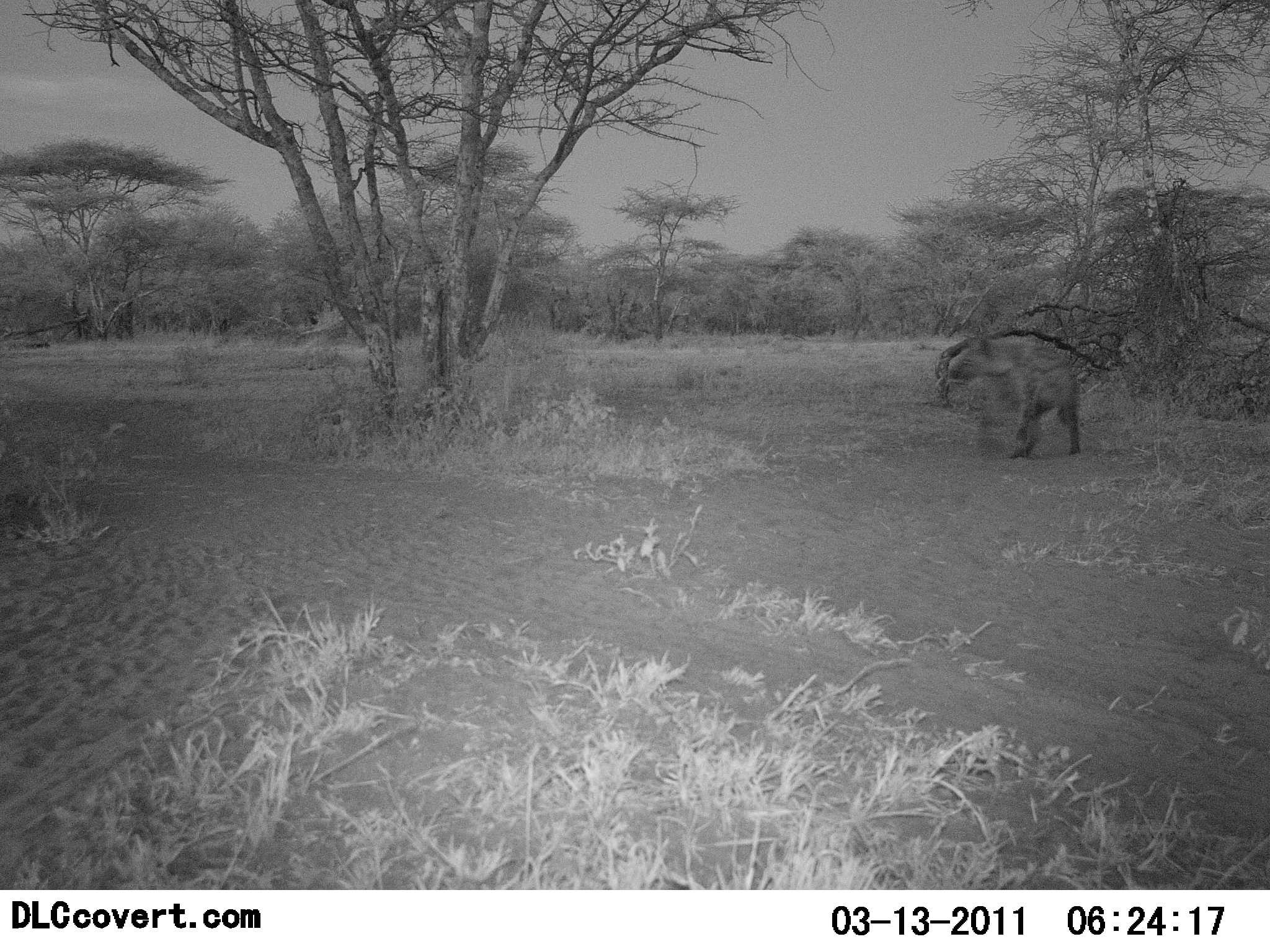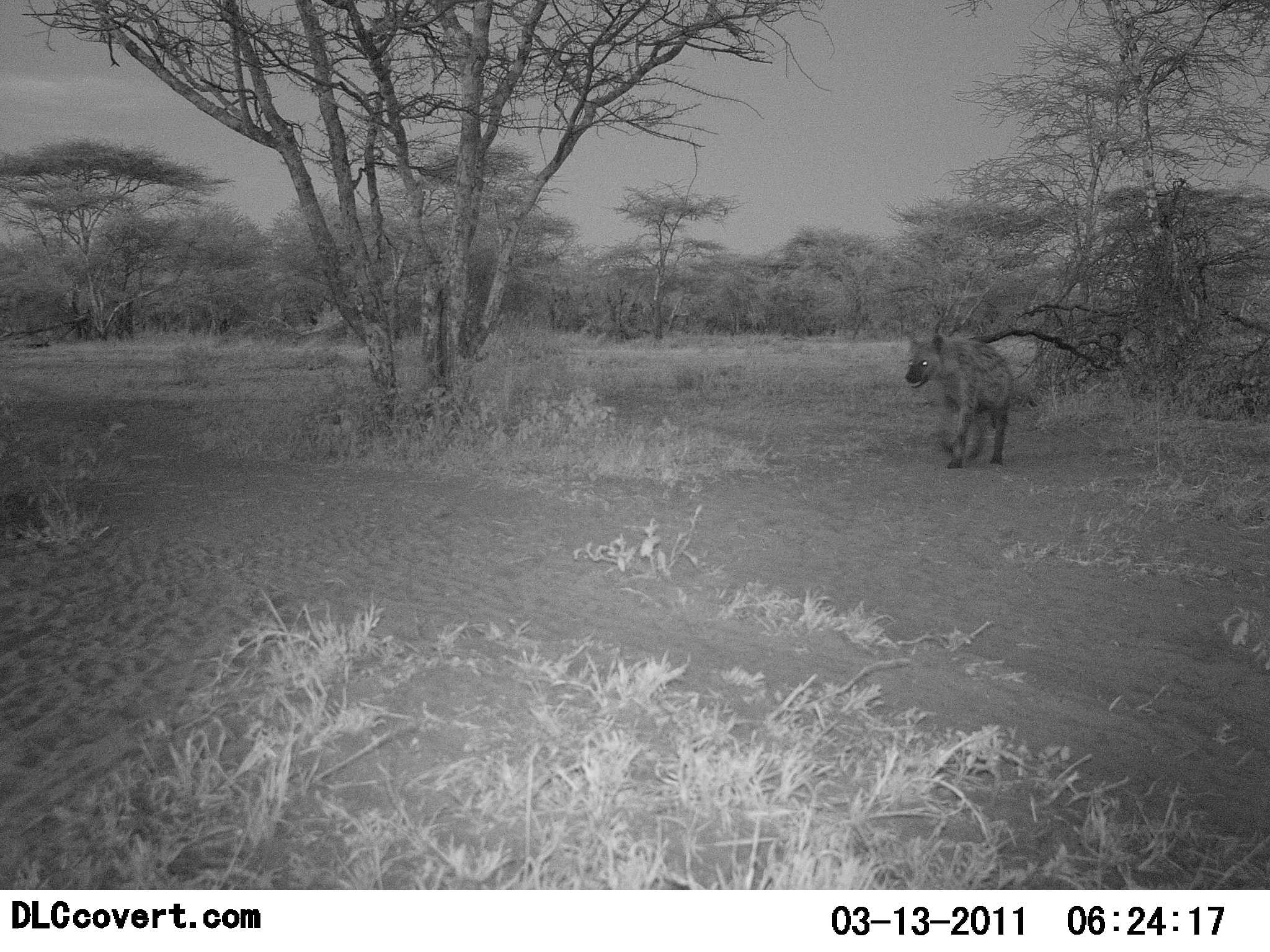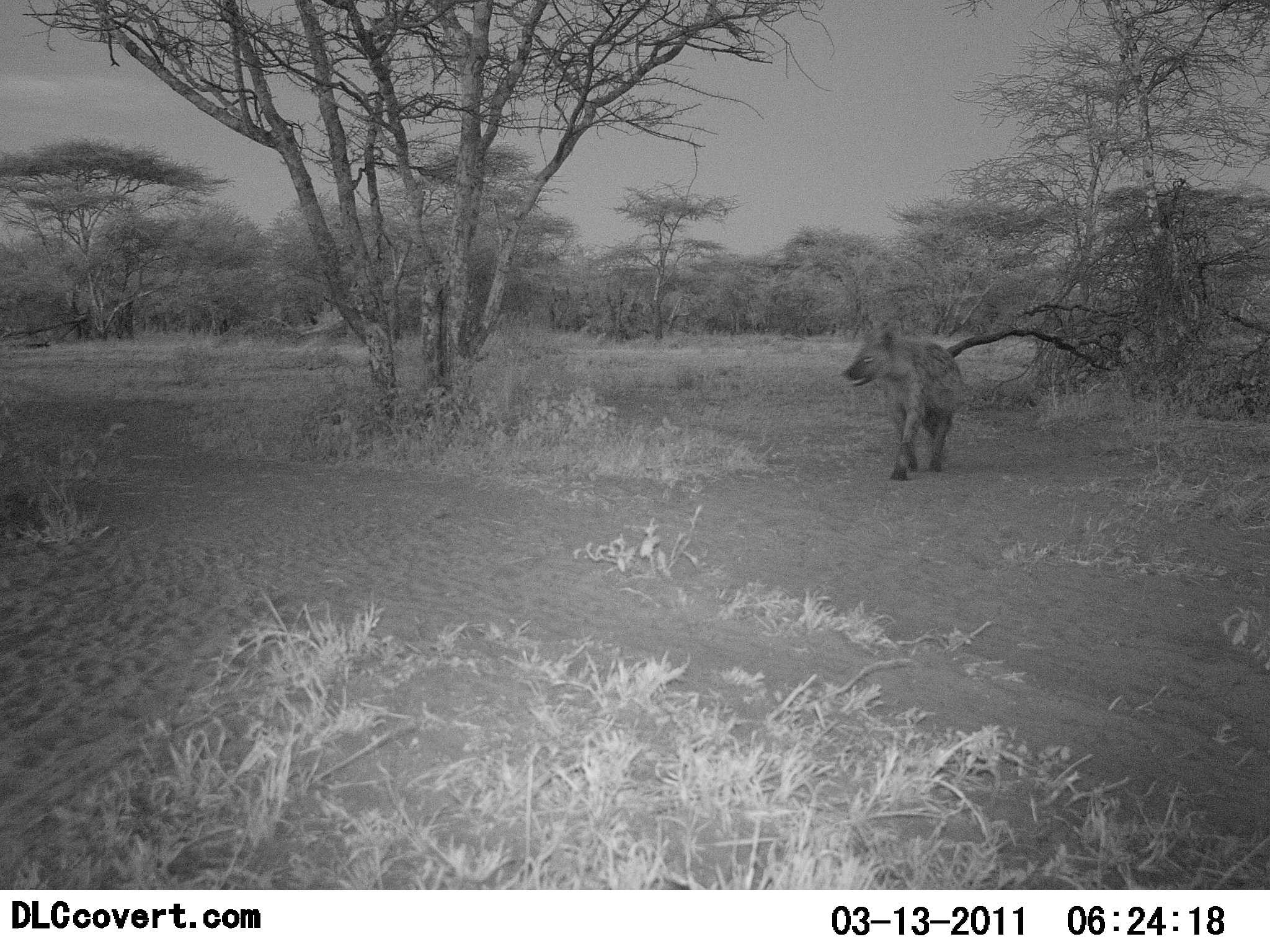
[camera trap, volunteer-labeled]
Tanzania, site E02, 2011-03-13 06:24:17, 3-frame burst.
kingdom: Animalia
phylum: Chordata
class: Mammalia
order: Carnivora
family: Hyaenidae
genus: Crocuta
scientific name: Crocuta crocuta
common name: spotted hyena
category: hyenaspotted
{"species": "hyenaspotted (spotted hyena) (Crocuta crocuta)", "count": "1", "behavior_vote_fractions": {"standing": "0%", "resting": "0%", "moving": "100%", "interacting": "0%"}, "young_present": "0%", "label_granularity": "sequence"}